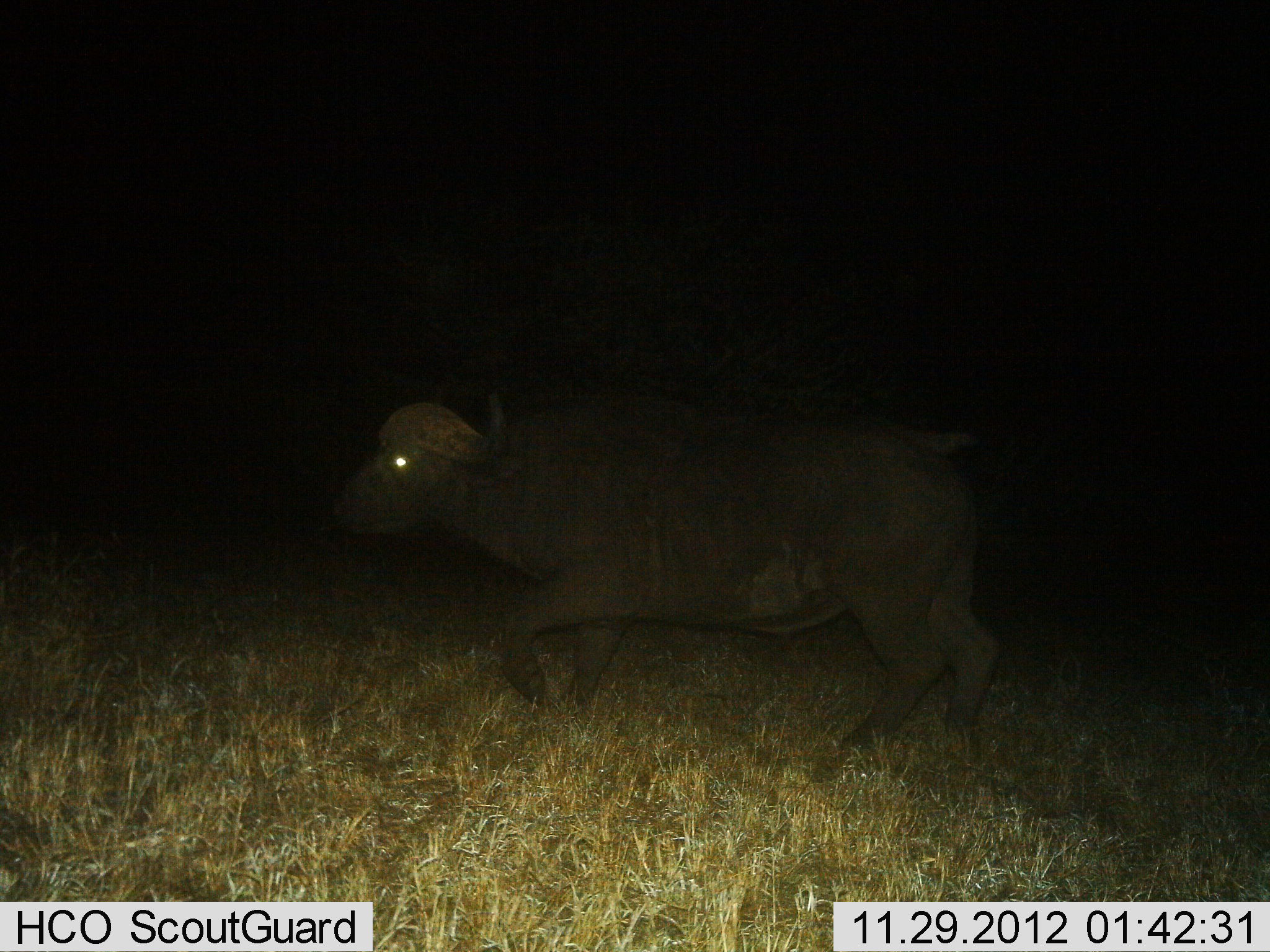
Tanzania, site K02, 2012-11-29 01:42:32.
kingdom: Animalia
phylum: Chordata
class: Mammalia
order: Artiodactyla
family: Bovidae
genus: Syncerus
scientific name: Syncerus caffer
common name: cape buffalo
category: buffalo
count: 1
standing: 14%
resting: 0%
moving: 95%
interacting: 0%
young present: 0%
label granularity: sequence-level